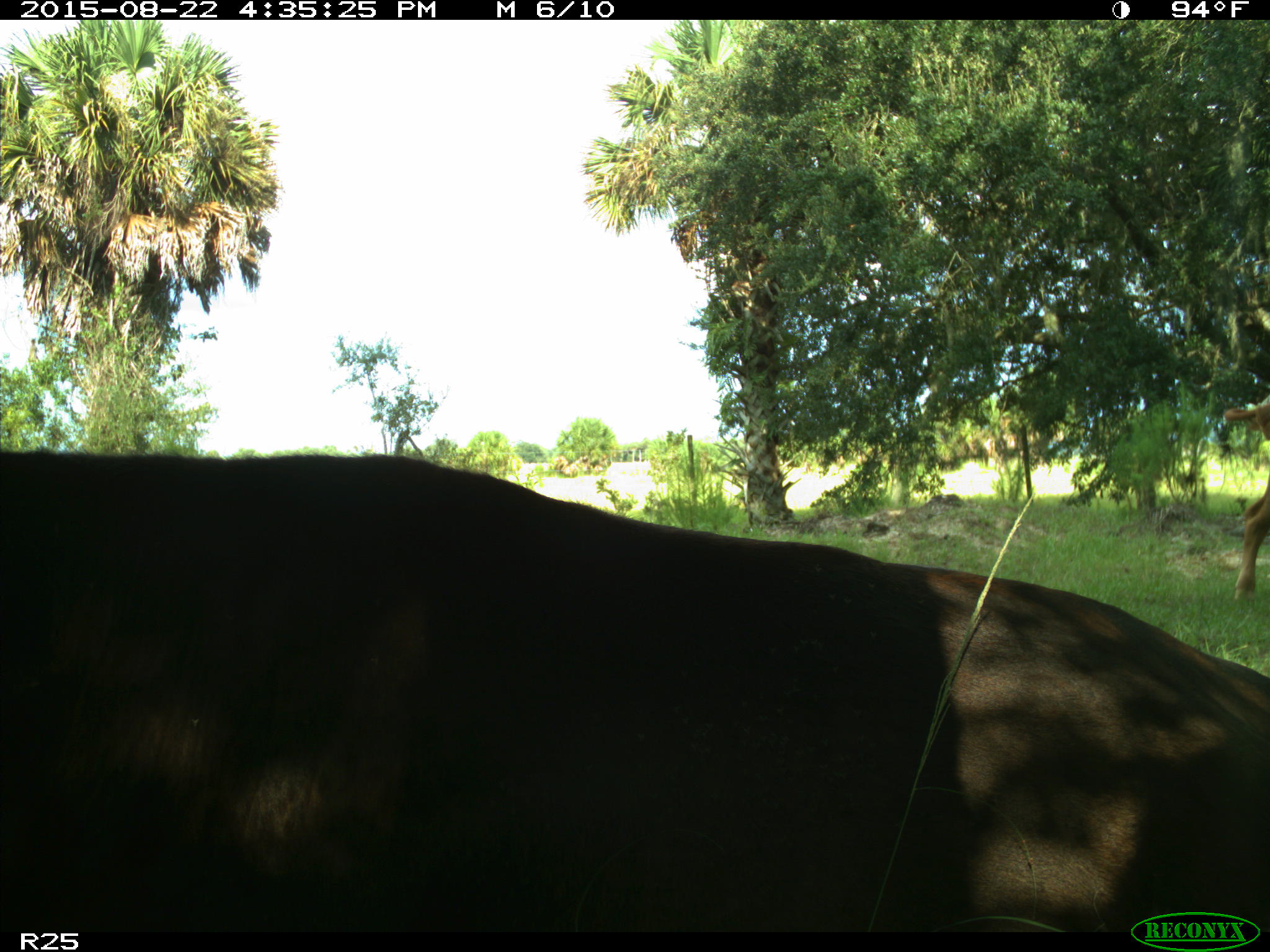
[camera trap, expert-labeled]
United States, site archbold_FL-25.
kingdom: Animalia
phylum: Chordata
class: Mammalia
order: Artiodactyla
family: Bovidae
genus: Bos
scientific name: Bos taurus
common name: domestic cow